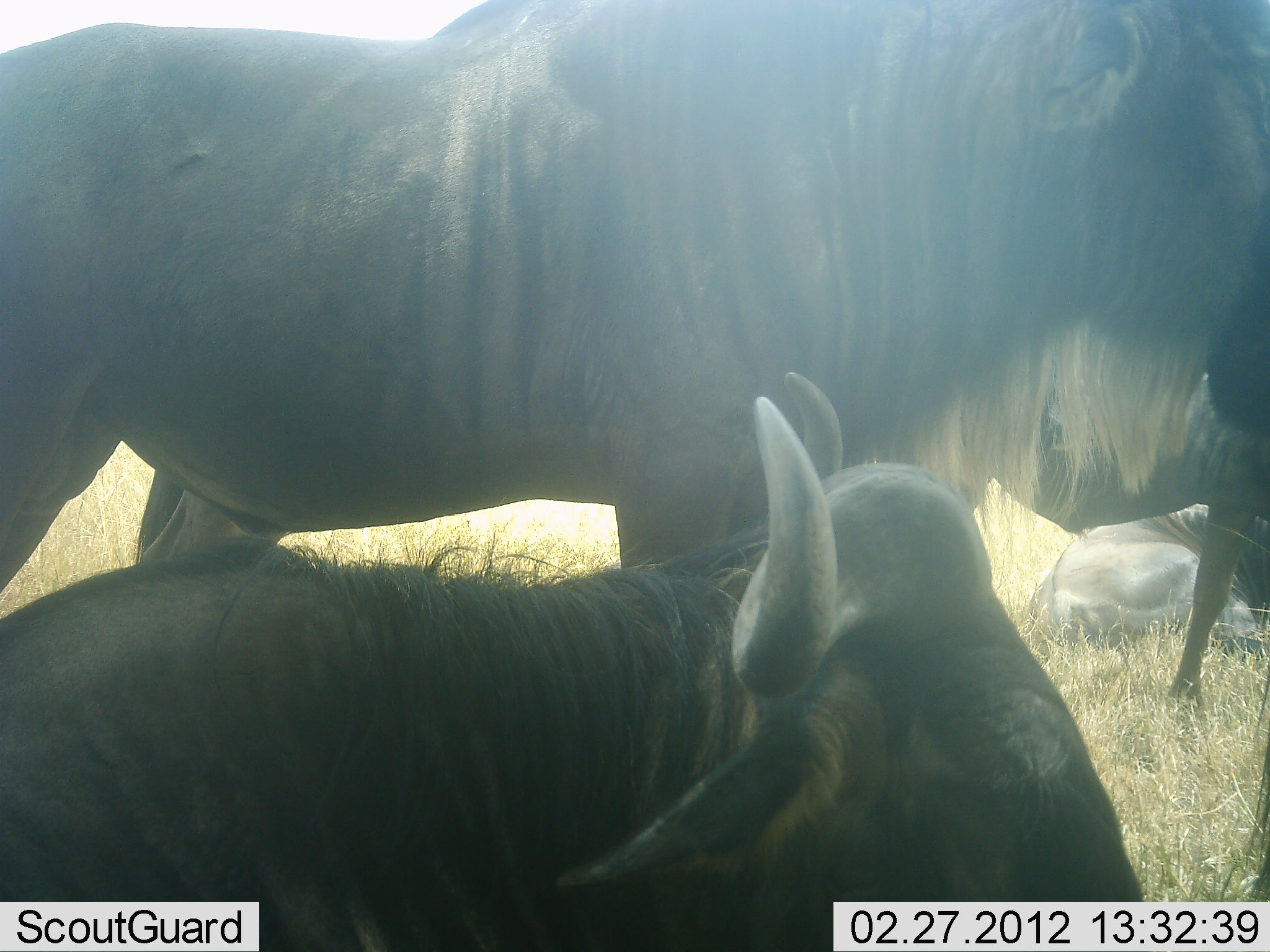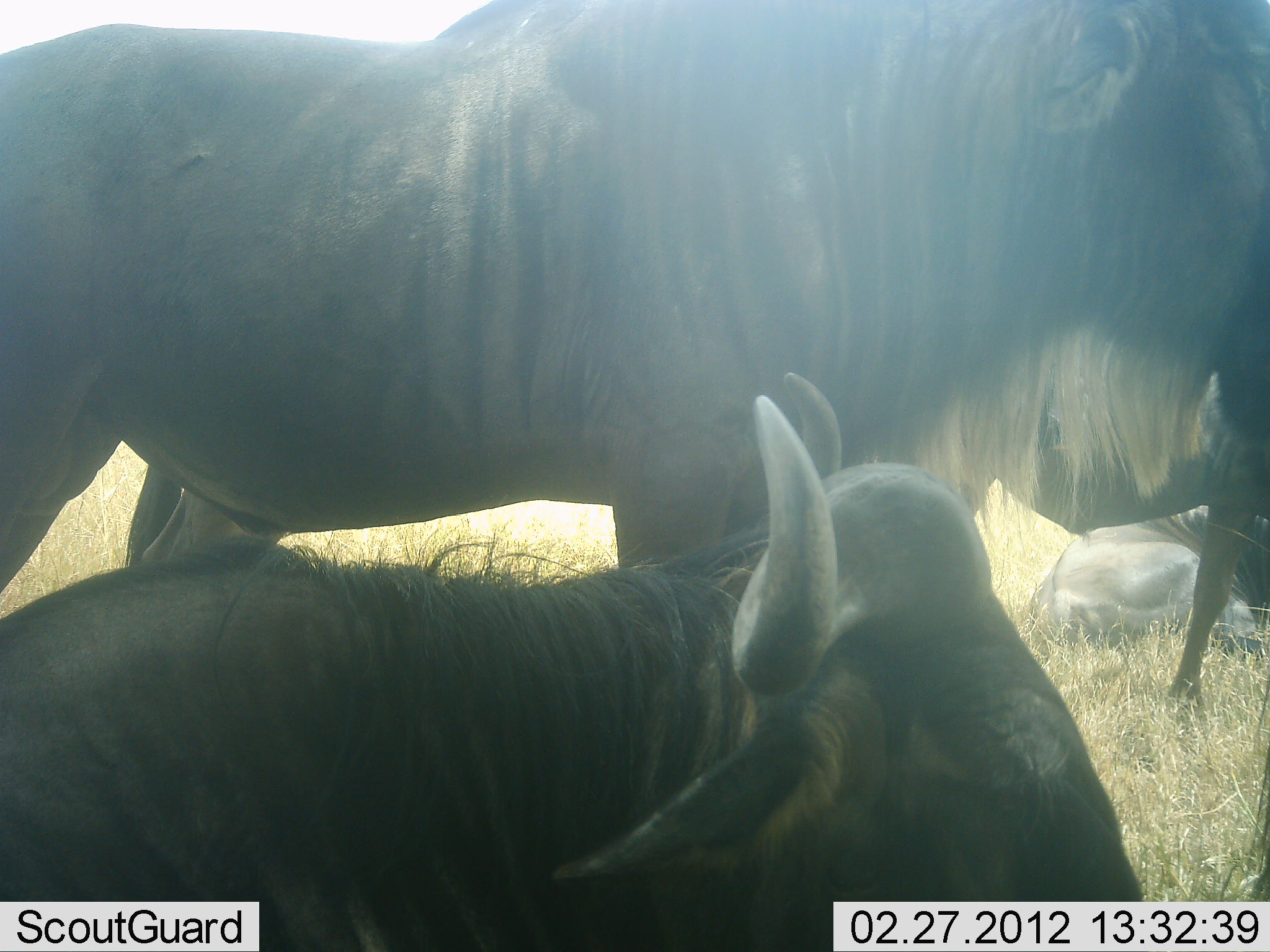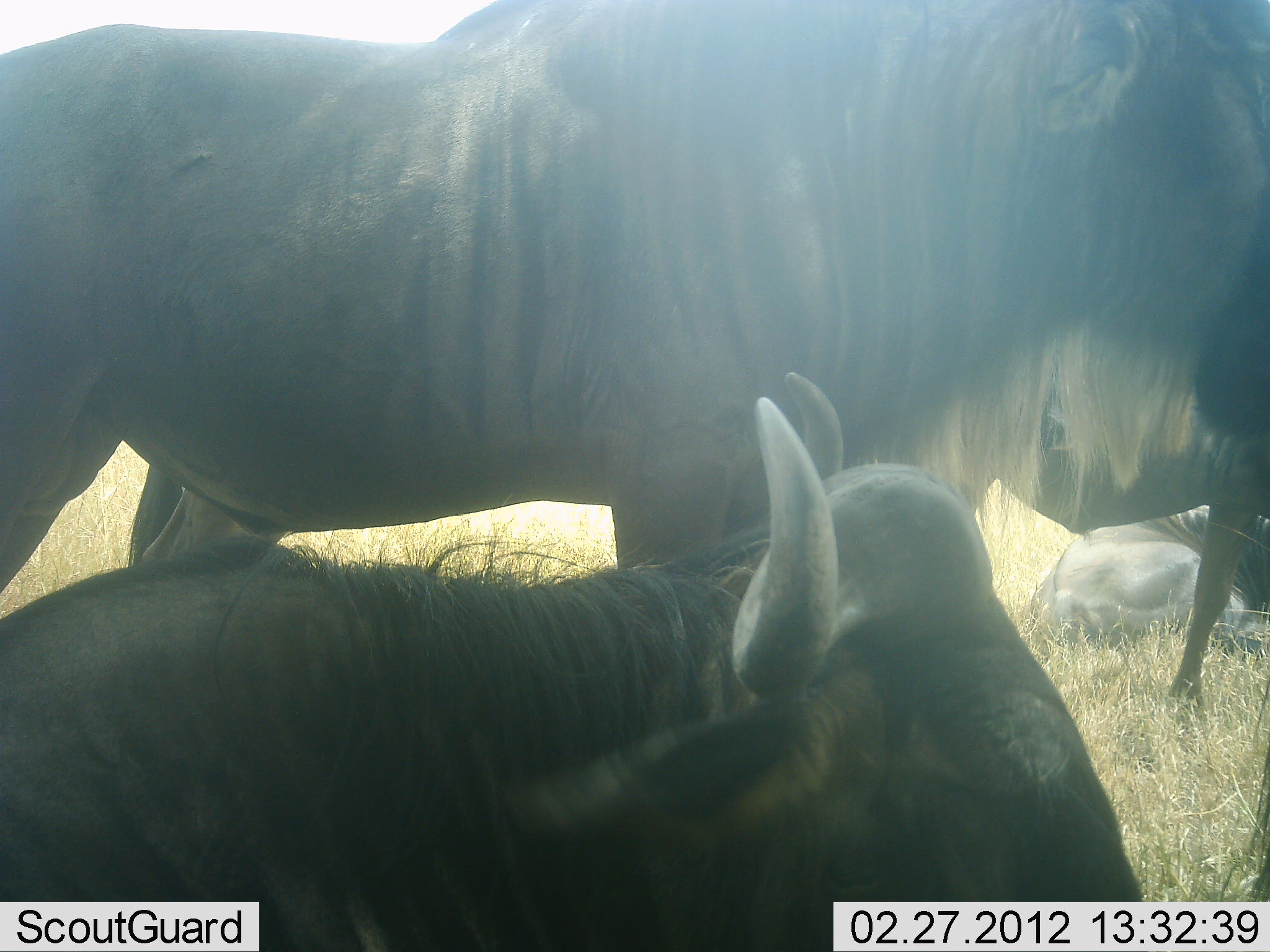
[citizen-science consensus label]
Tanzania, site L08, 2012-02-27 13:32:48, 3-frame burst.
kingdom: Animalia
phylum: Chordata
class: Mammalia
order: Artiodactyla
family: Bovidae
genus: Connochaetes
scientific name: Connochaetes taurinus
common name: blue wildebeest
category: wildebeest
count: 4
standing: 100%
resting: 100%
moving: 0%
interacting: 0%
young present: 8%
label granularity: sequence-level